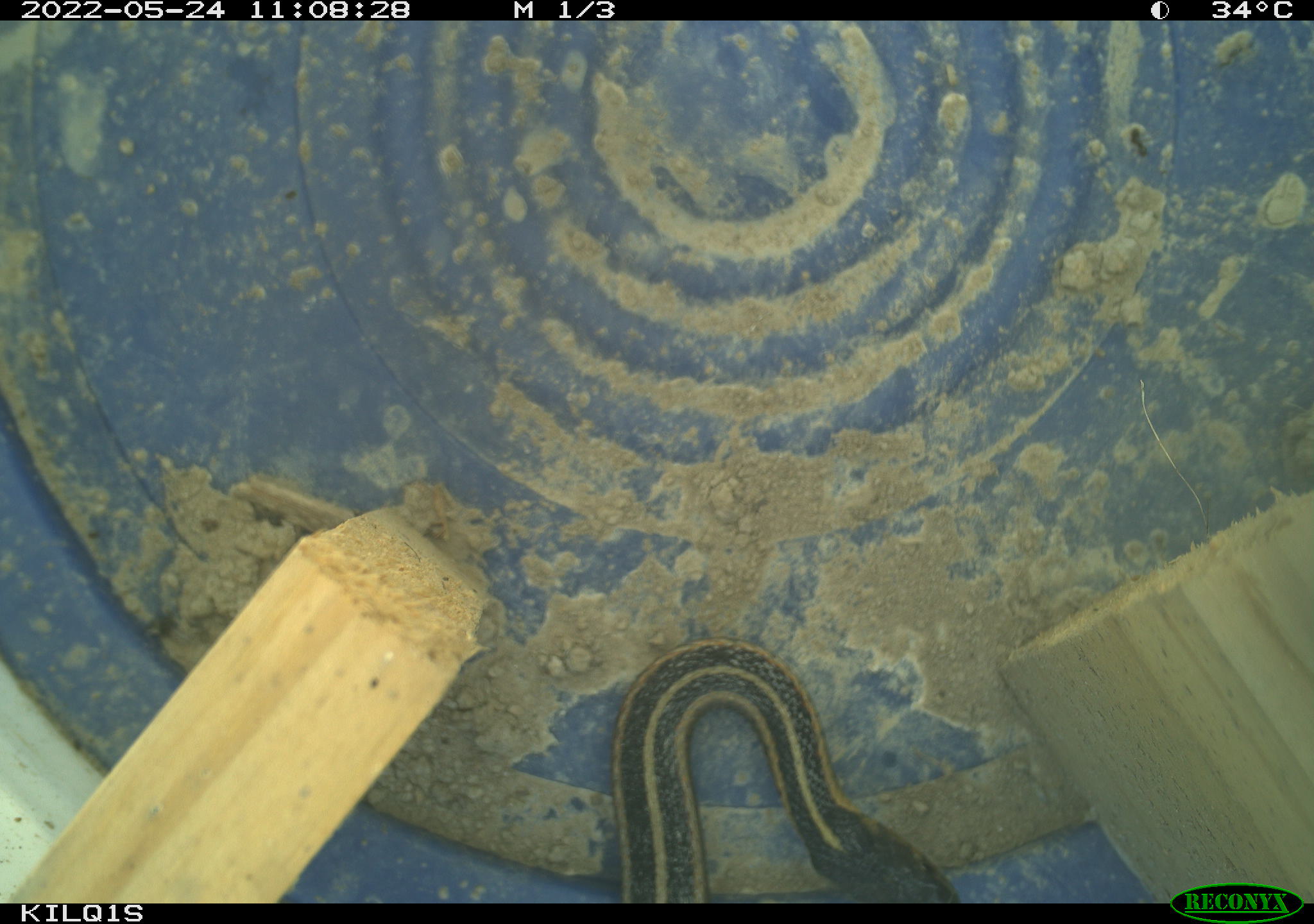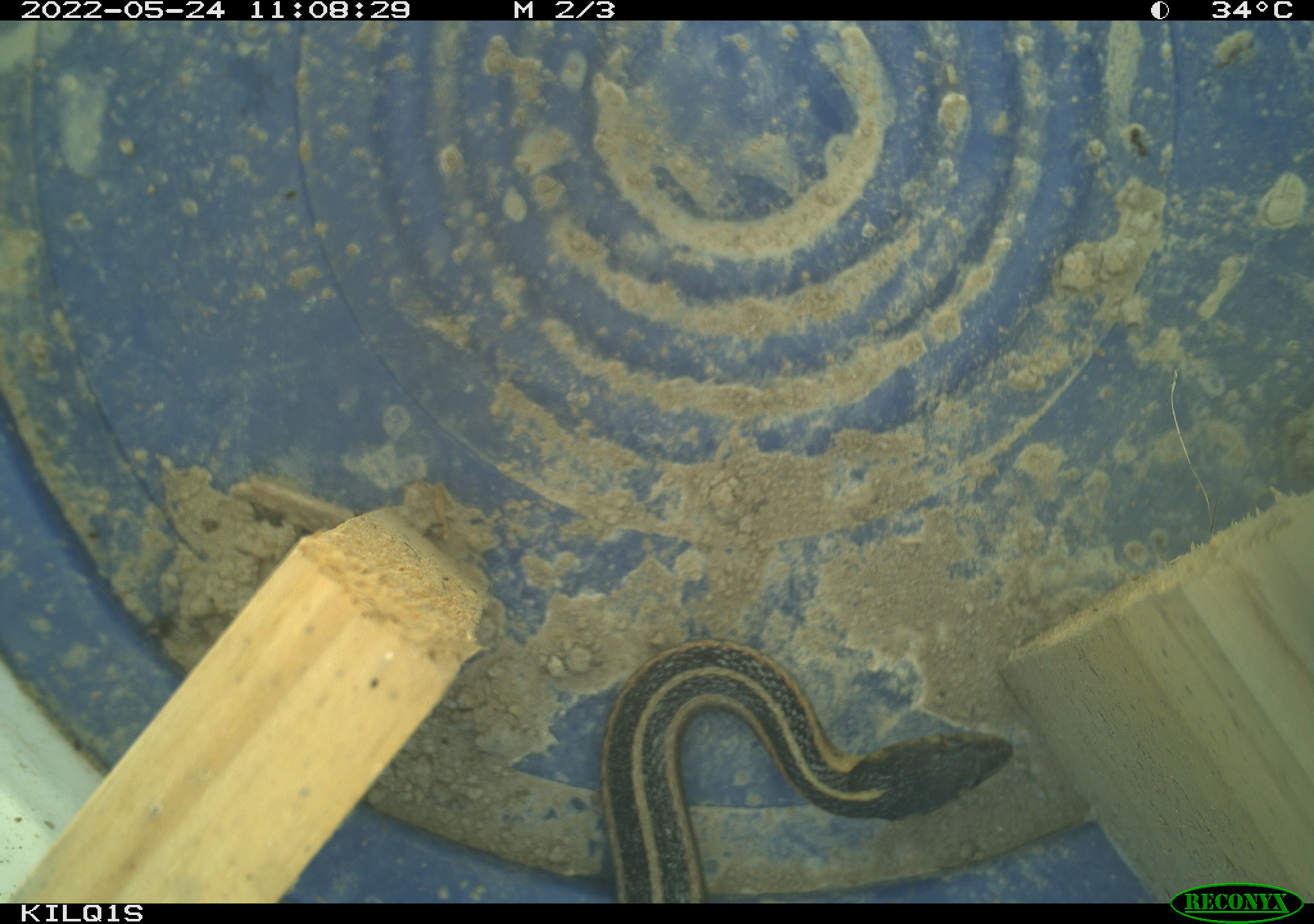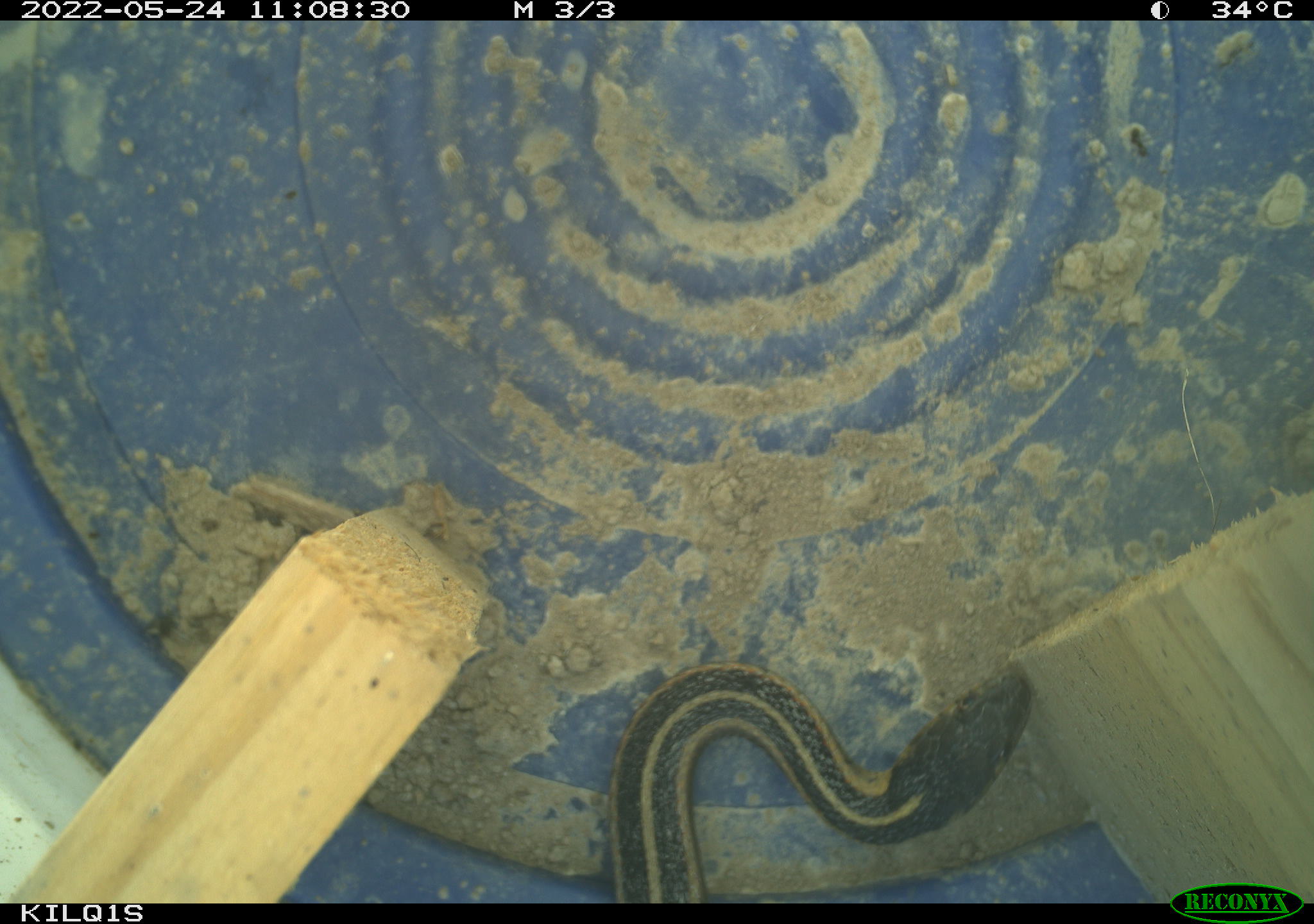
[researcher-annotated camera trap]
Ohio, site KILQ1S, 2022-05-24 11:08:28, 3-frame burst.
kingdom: Animalia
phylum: Chordata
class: Reptilia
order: Squamata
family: Colubridae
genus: Thamnophis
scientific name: Thamnophis sirtalis sirtalis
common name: eastern gartersnake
Eastern gartersnake (Thamnophis sirtalis sirtalis).